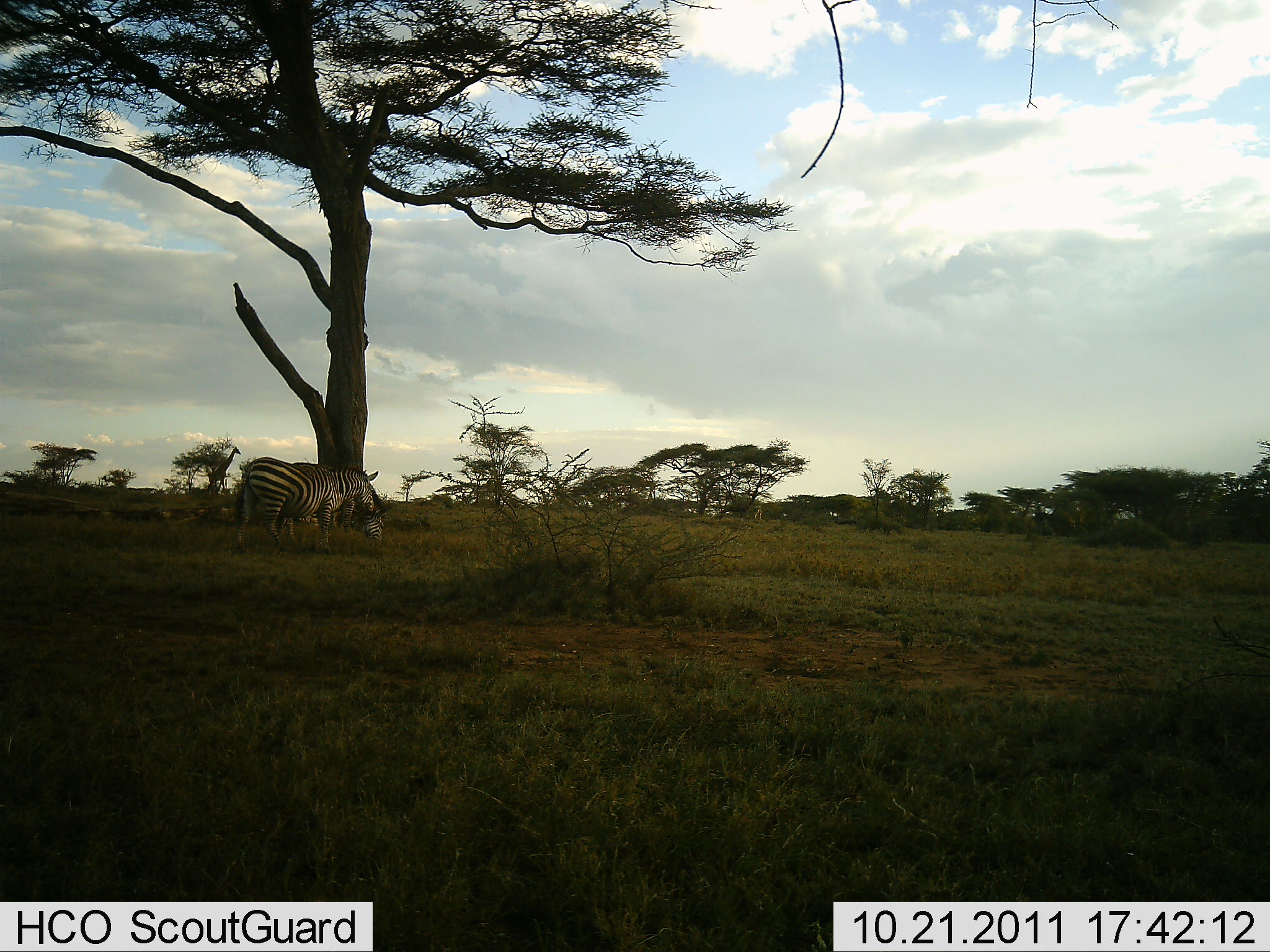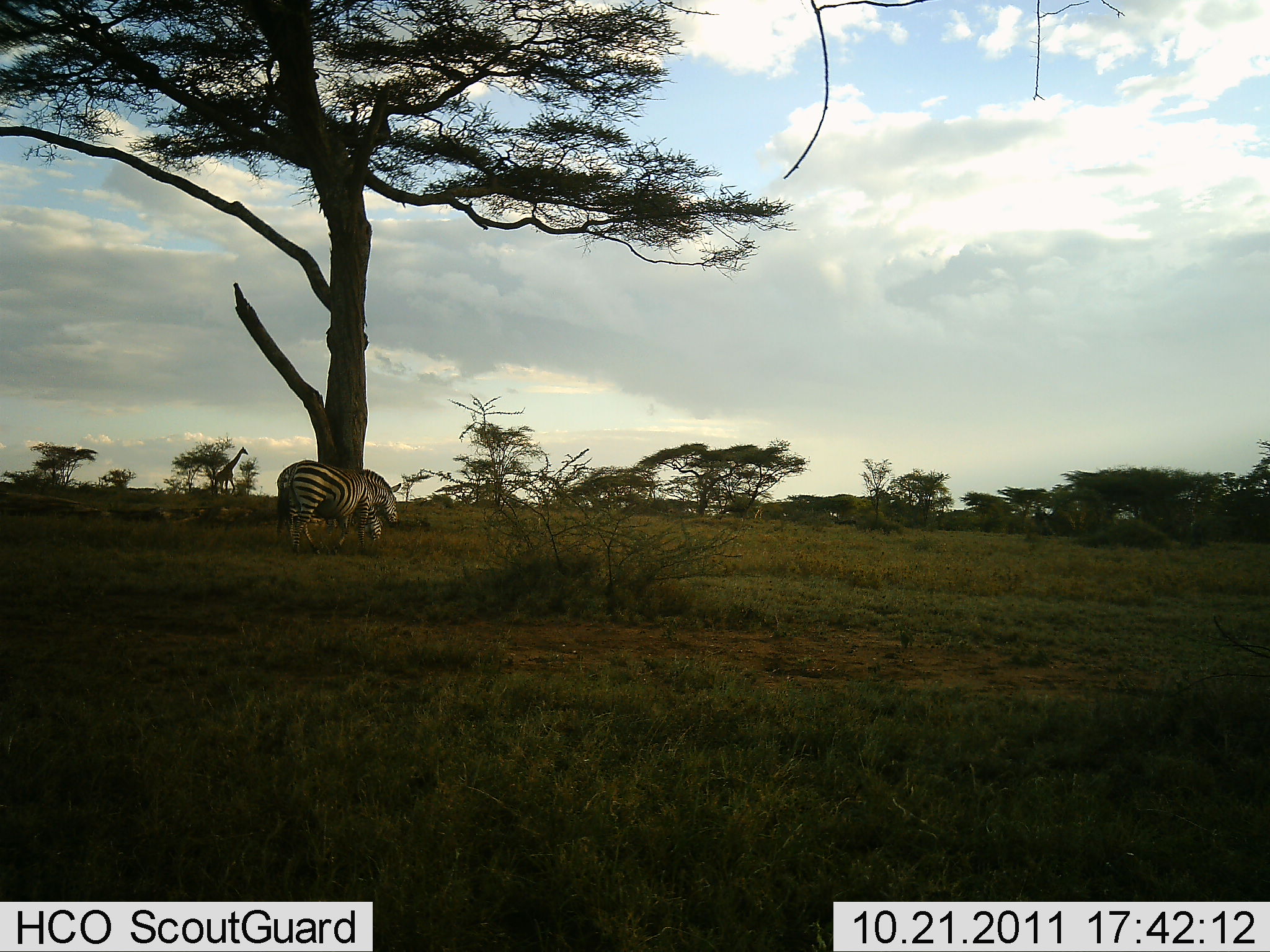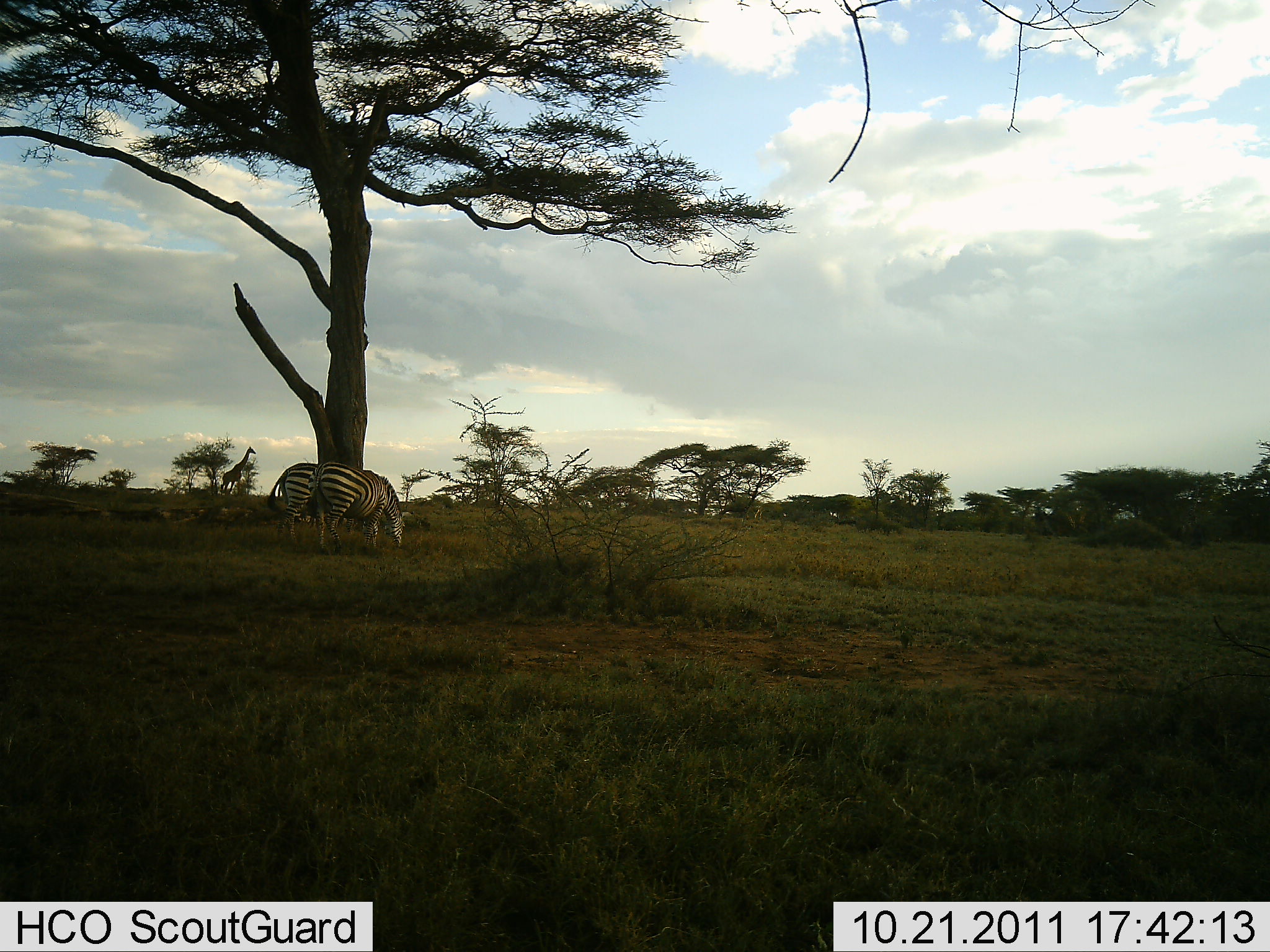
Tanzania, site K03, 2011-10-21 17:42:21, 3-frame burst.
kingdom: Animalia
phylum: Chordata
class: Mammalia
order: Perissodactyla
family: Equidae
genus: Equus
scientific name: Equus quagga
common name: plains zebra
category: zebra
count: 2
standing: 18%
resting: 0%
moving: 36%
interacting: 0%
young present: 0%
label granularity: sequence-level